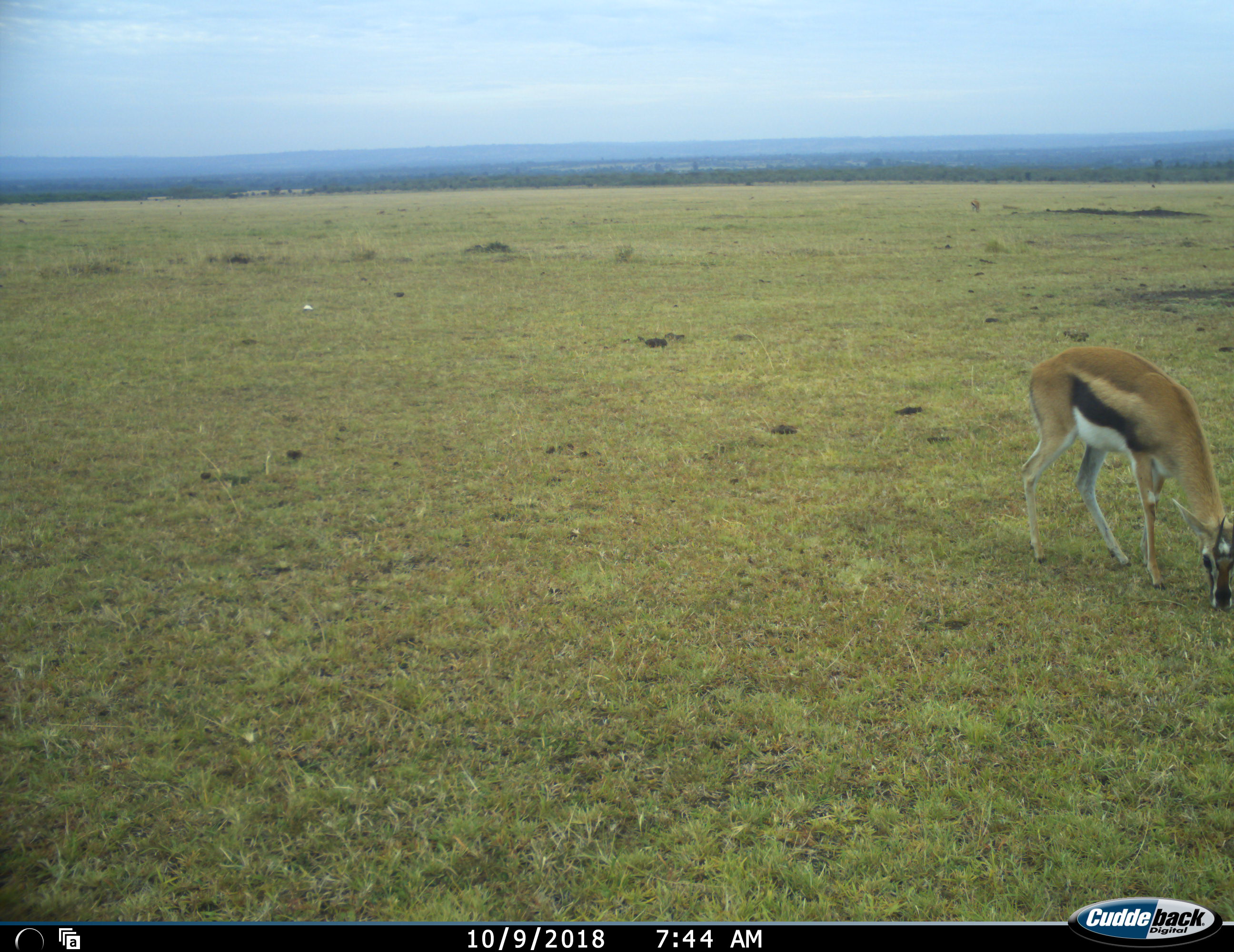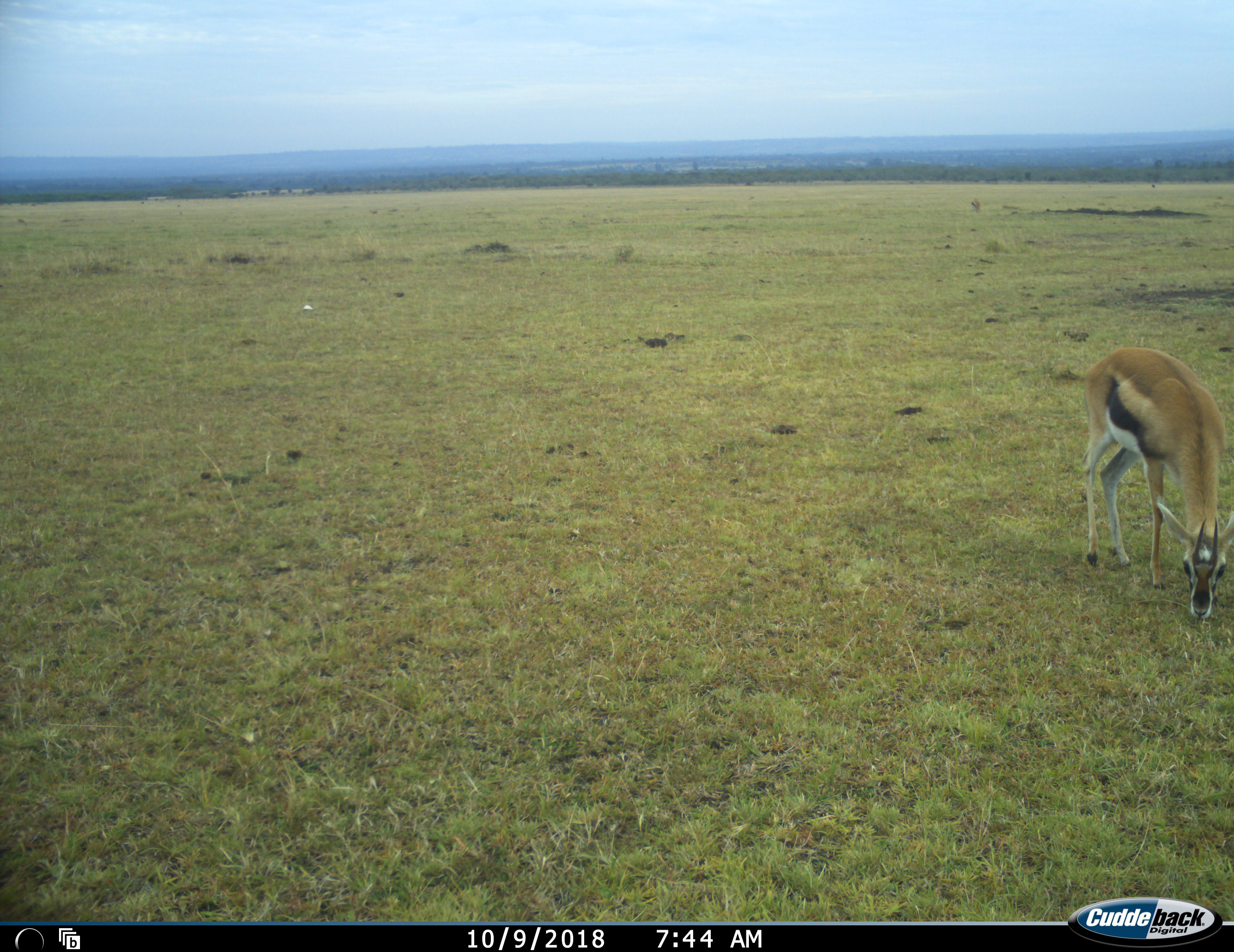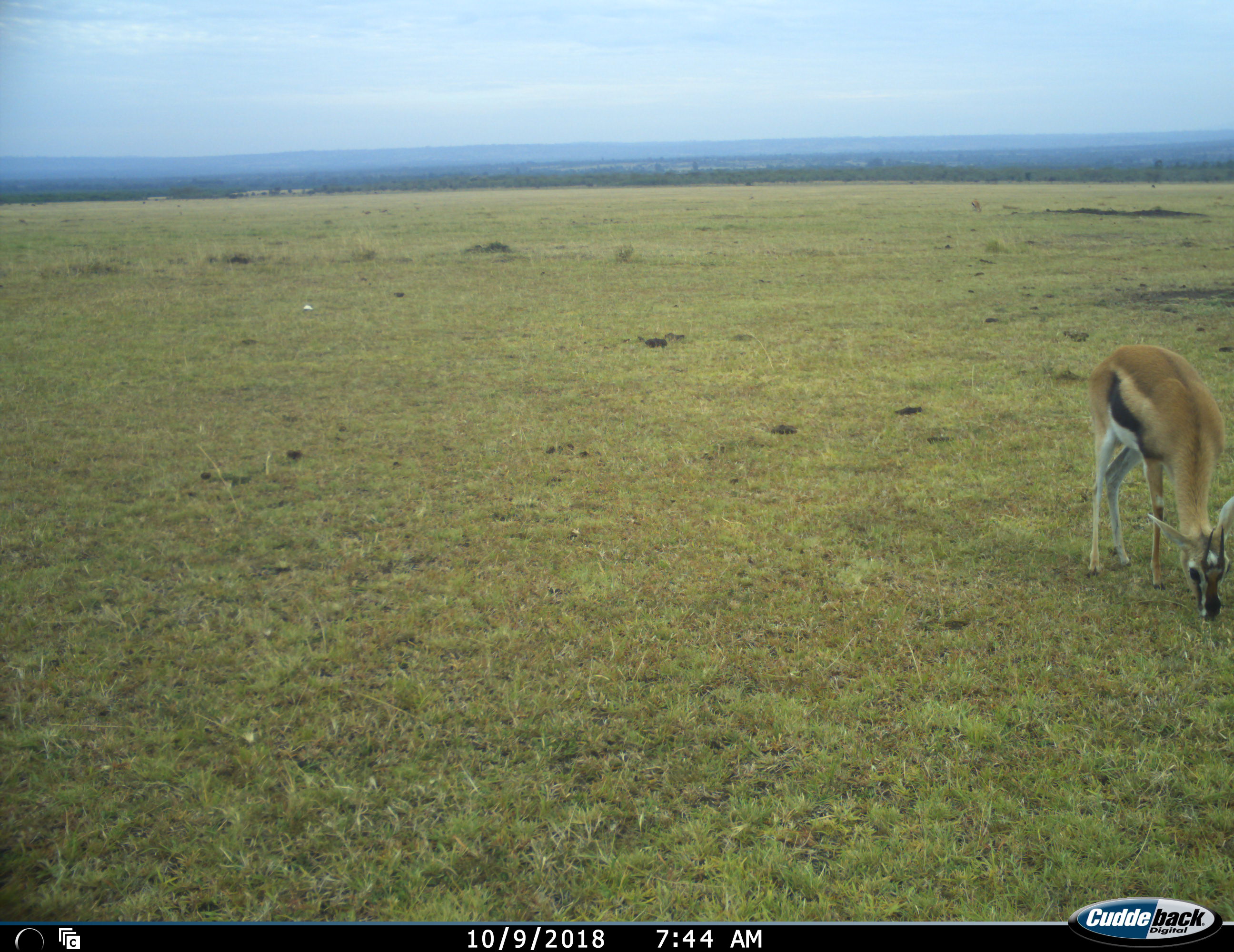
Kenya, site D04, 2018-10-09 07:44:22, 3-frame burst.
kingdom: Animalia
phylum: Chordata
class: Mammalia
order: Artiodactyla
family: Bovidae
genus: Eudorcas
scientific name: Eudorcas thomsonii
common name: thomson's gazelle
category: gazellethomsons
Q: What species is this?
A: Gazellethomsons (thomson's gazelle) (Eudorcas thomsonii).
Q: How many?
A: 1.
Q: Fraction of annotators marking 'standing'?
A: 25%.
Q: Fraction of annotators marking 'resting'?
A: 0%.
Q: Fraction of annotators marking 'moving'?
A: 0%.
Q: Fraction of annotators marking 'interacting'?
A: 0%.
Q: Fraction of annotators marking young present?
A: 0%.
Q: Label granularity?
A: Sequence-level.